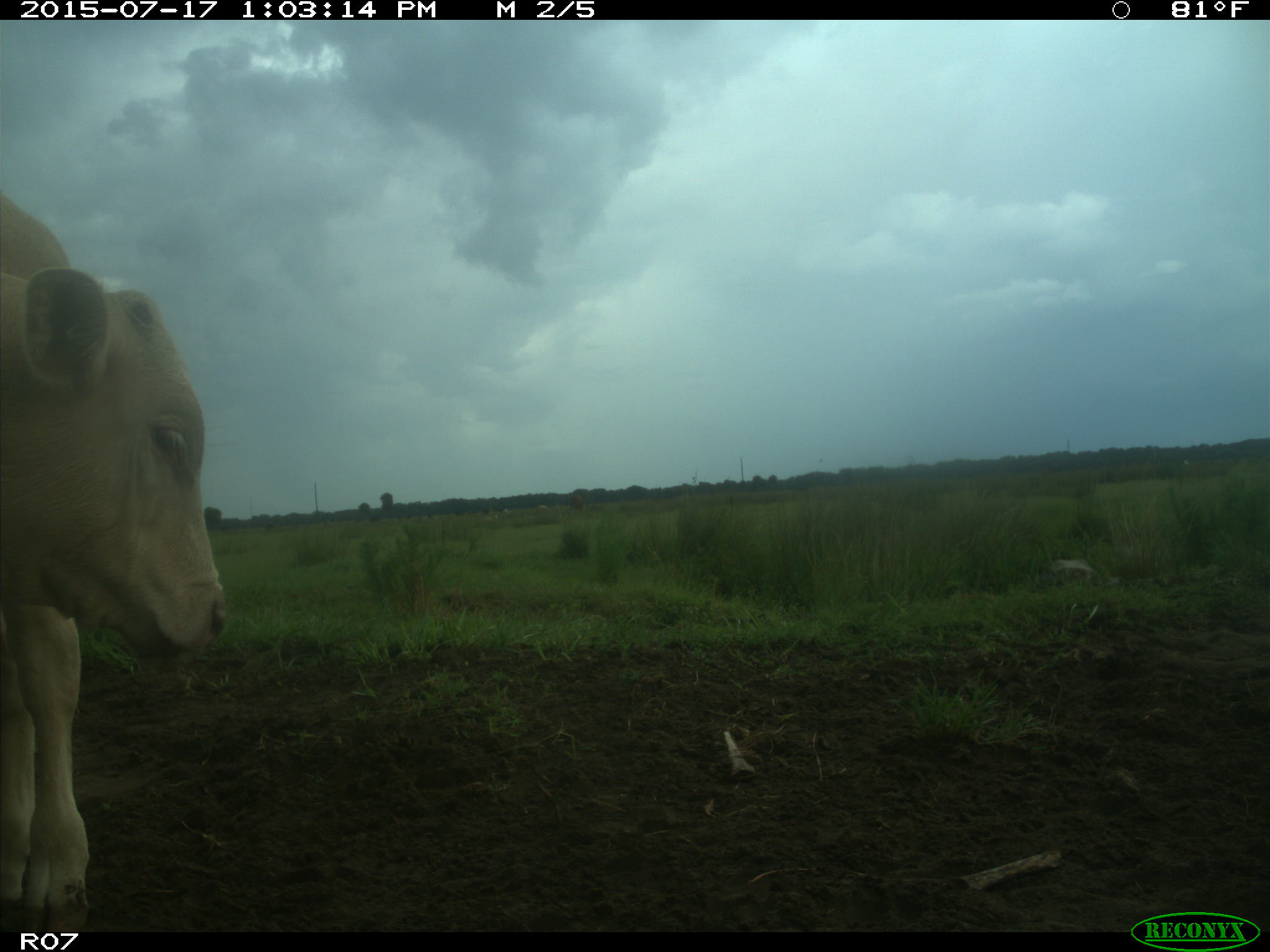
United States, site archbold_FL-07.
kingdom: Animalia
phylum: Chordata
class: Mammalia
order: Artiodactyla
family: Bovidae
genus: Bos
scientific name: Bos taurus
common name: domestic cow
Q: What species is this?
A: Bos taurus (domestic cow).